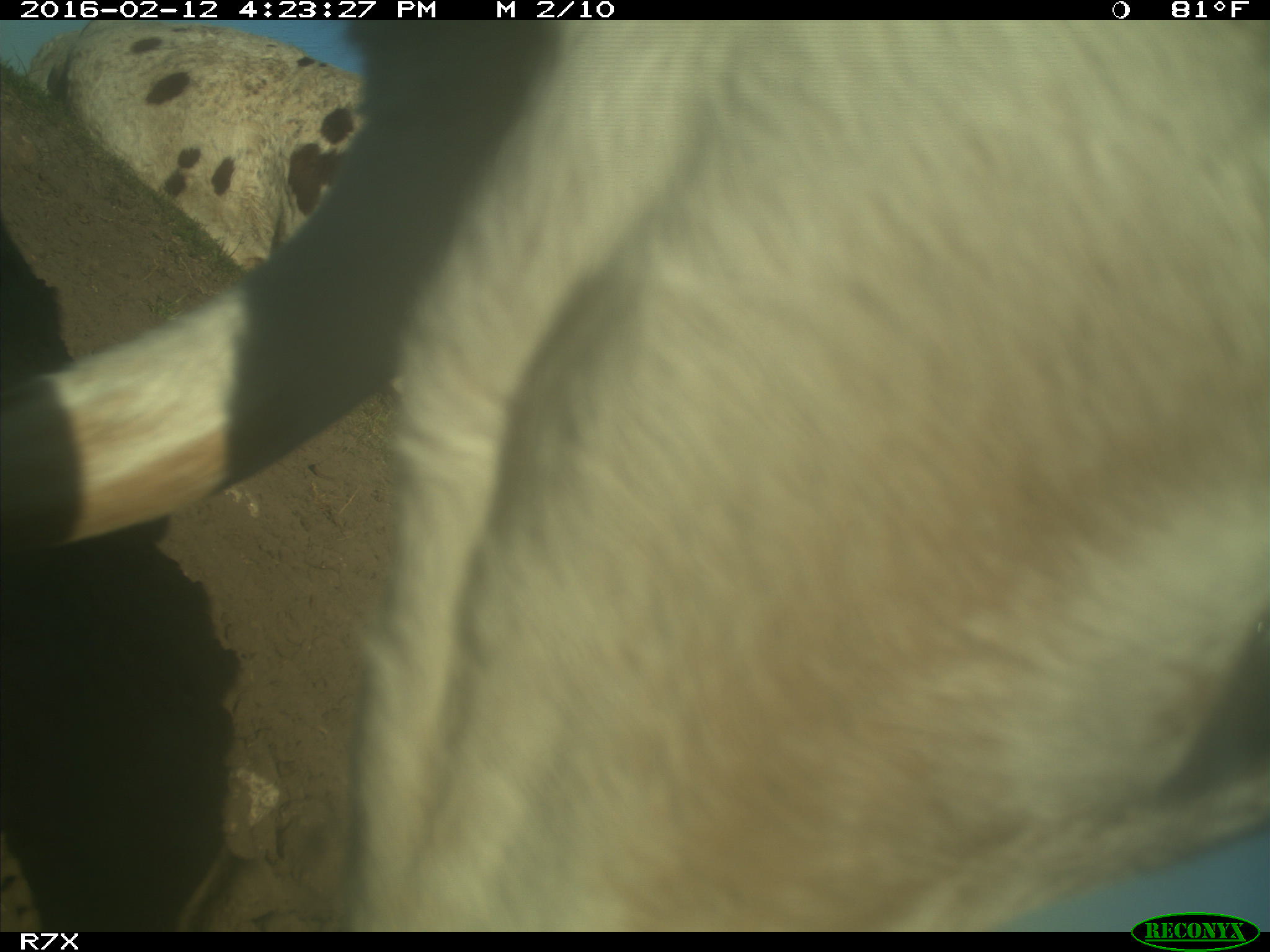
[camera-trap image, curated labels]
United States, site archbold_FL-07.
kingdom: Animalia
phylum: Chordata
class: Mammalia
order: Artiodactyla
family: Bovidae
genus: Bos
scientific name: Bos taurus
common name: domestic cow